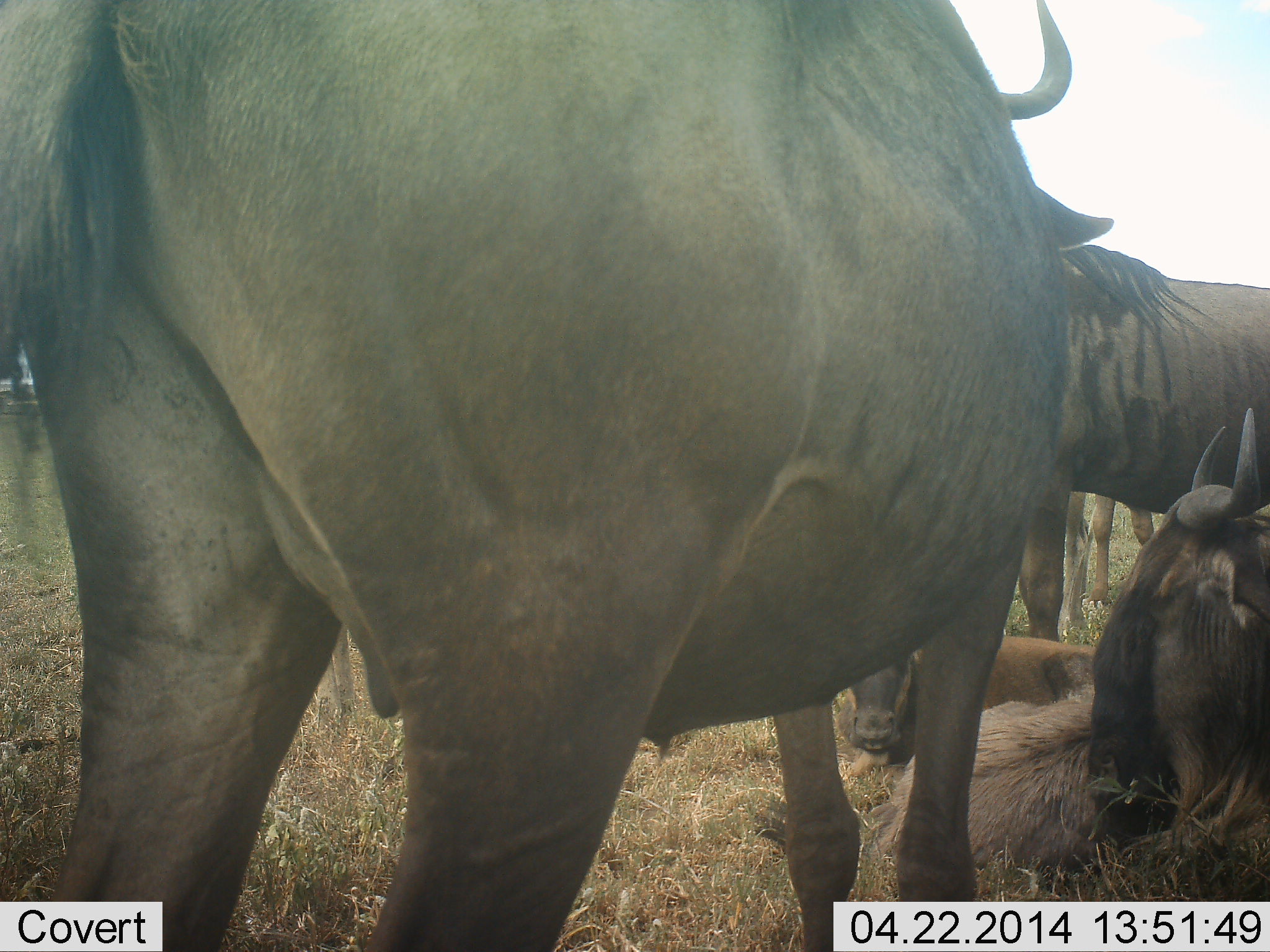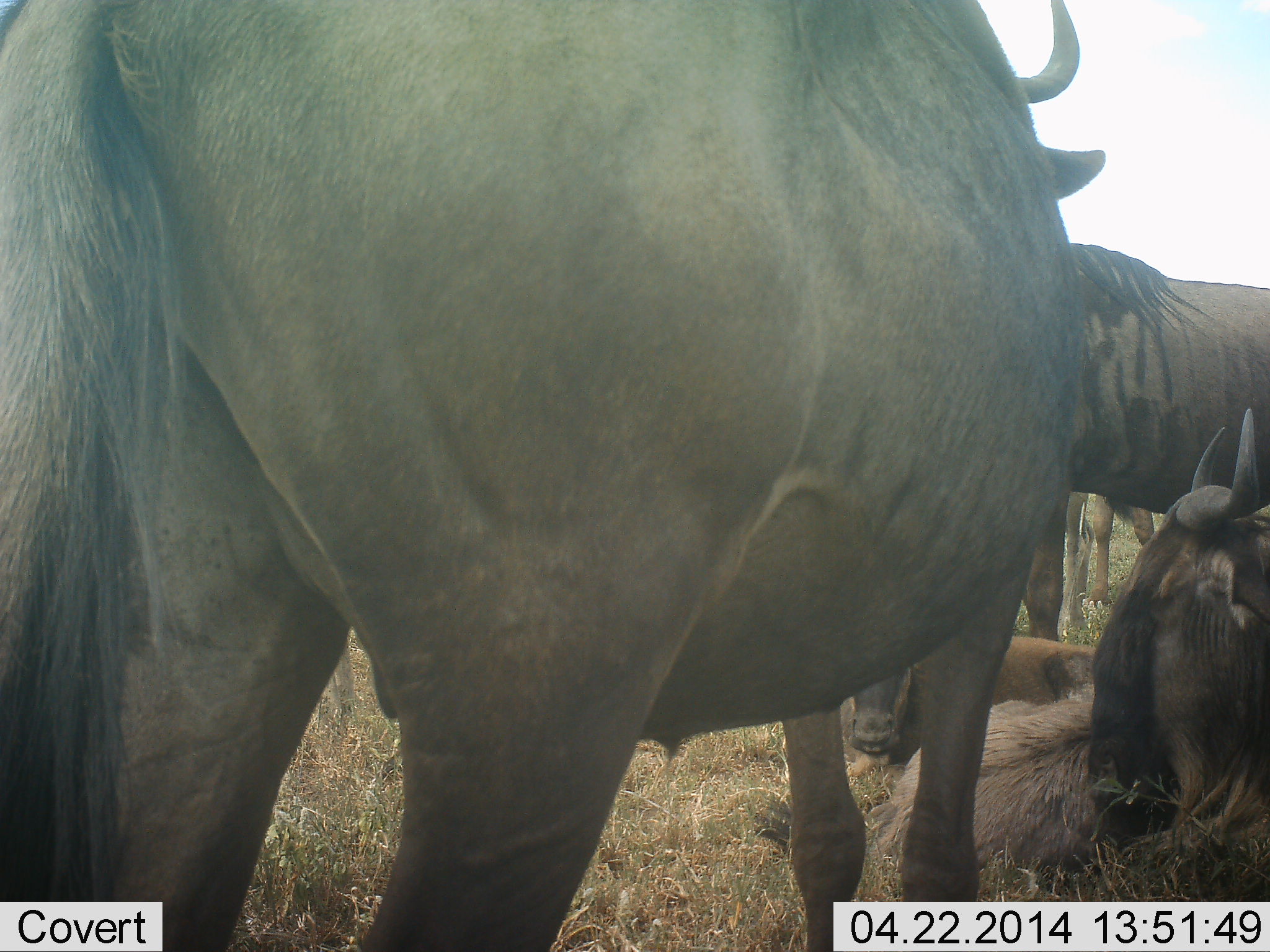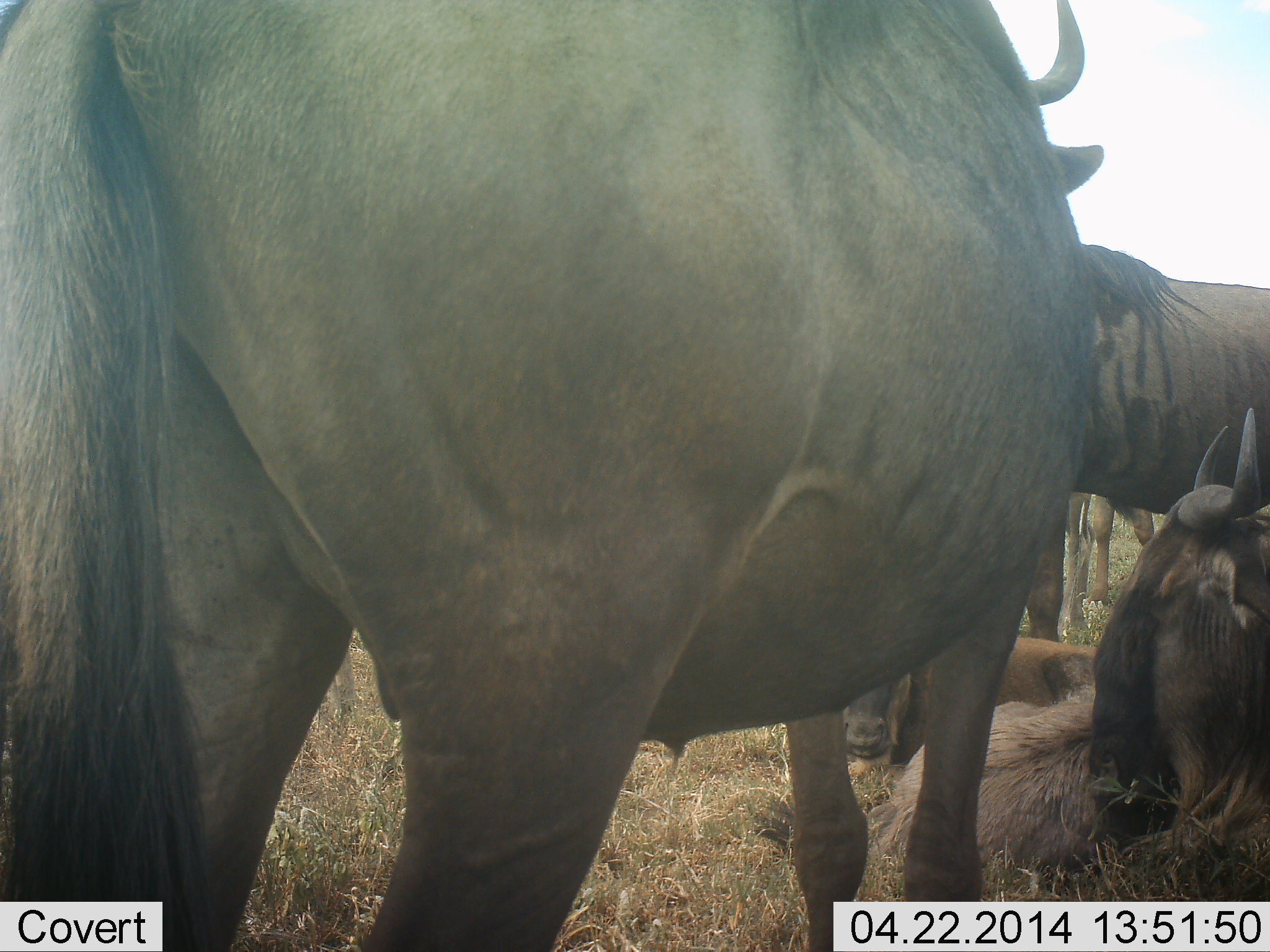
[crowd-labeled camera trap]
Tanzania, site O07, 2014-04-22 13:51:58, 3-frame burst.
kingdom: Animalia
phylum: Chordata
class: Mammalia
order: Artiodactyla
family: Bovidae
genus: Connochaetes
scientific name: Connochaetes taurinus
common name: blue wildebeest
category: wildebeest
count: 5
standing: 100%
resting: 100%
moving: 0%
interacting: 0%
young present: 30%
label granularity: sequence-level